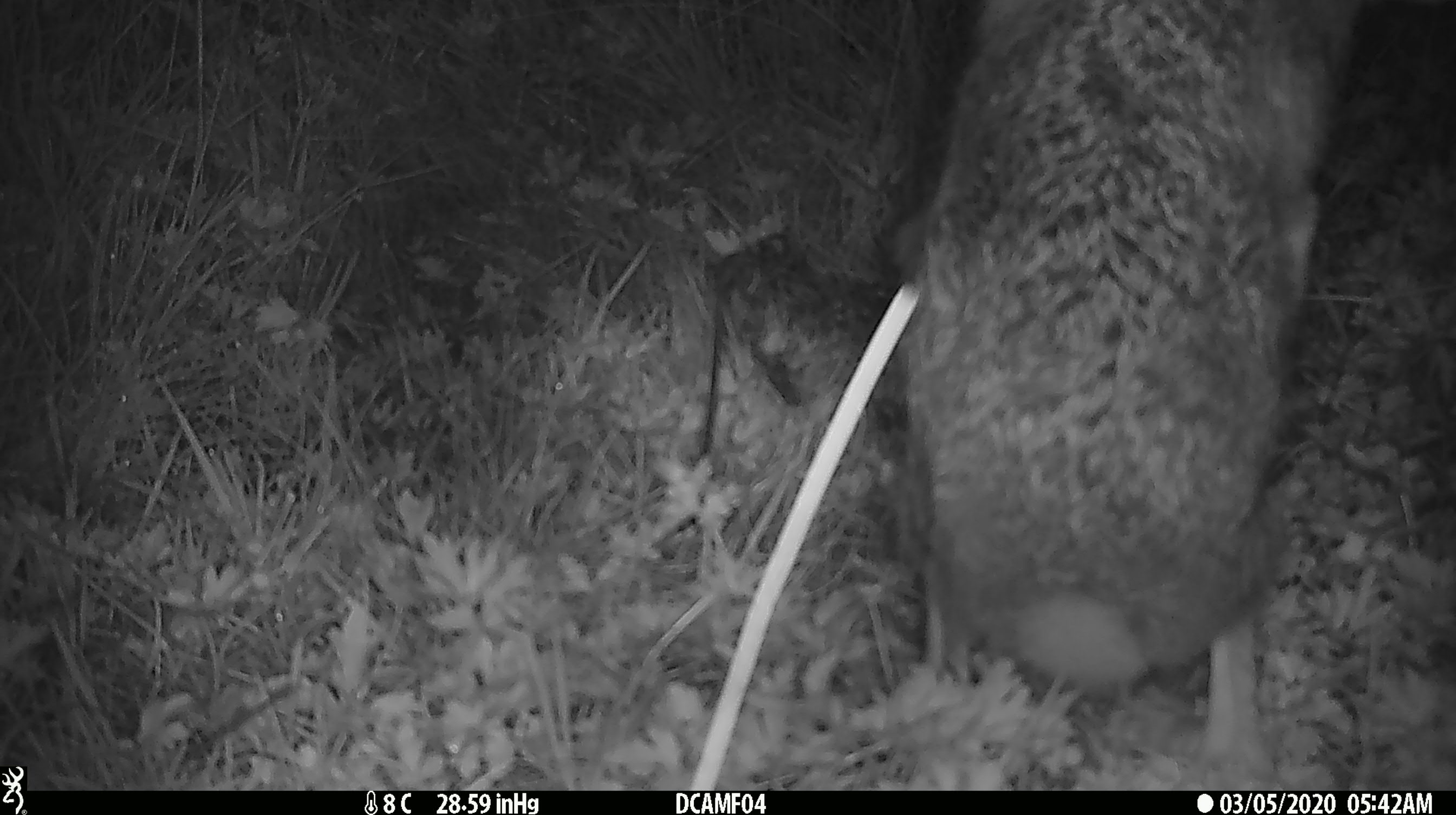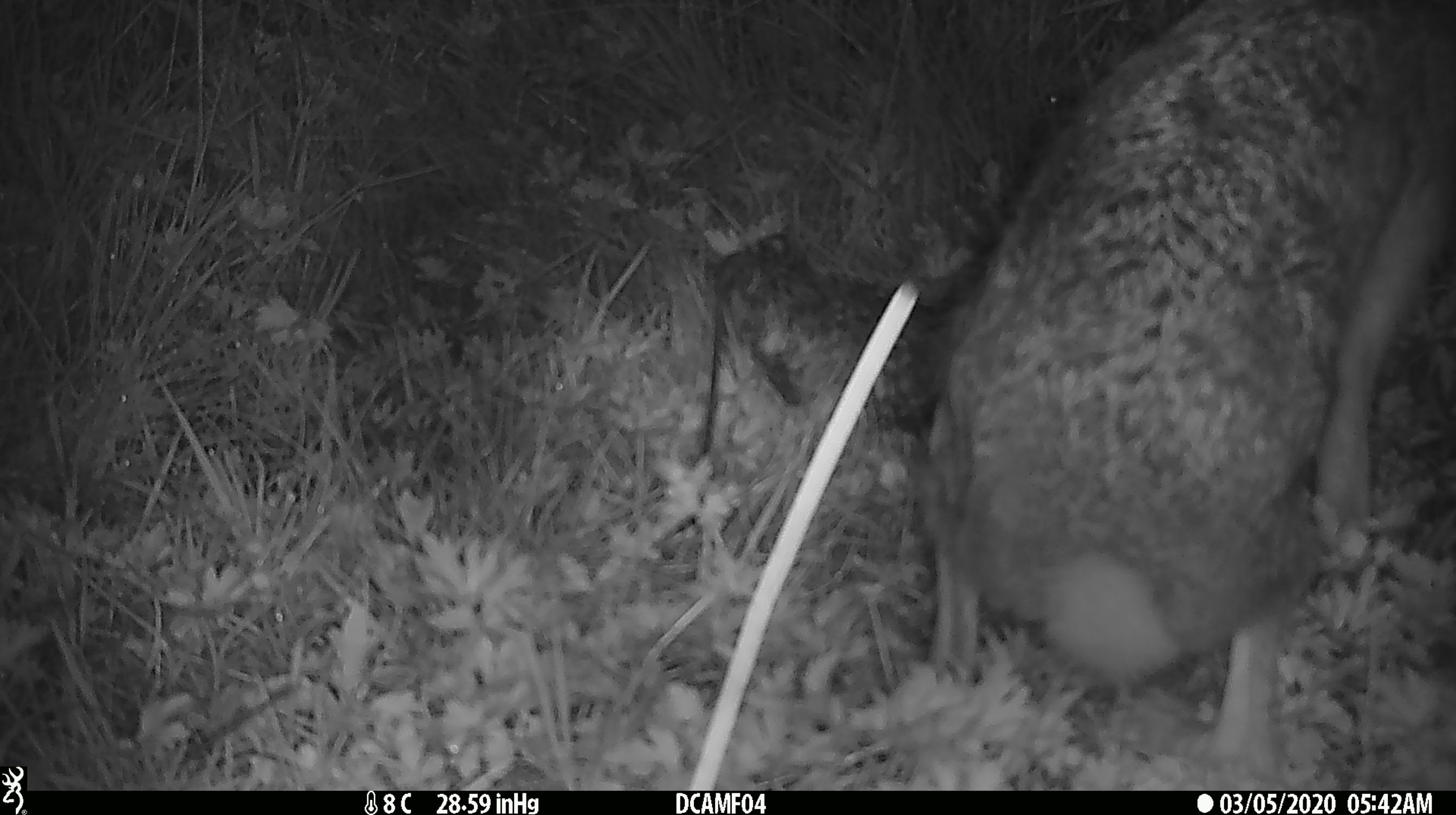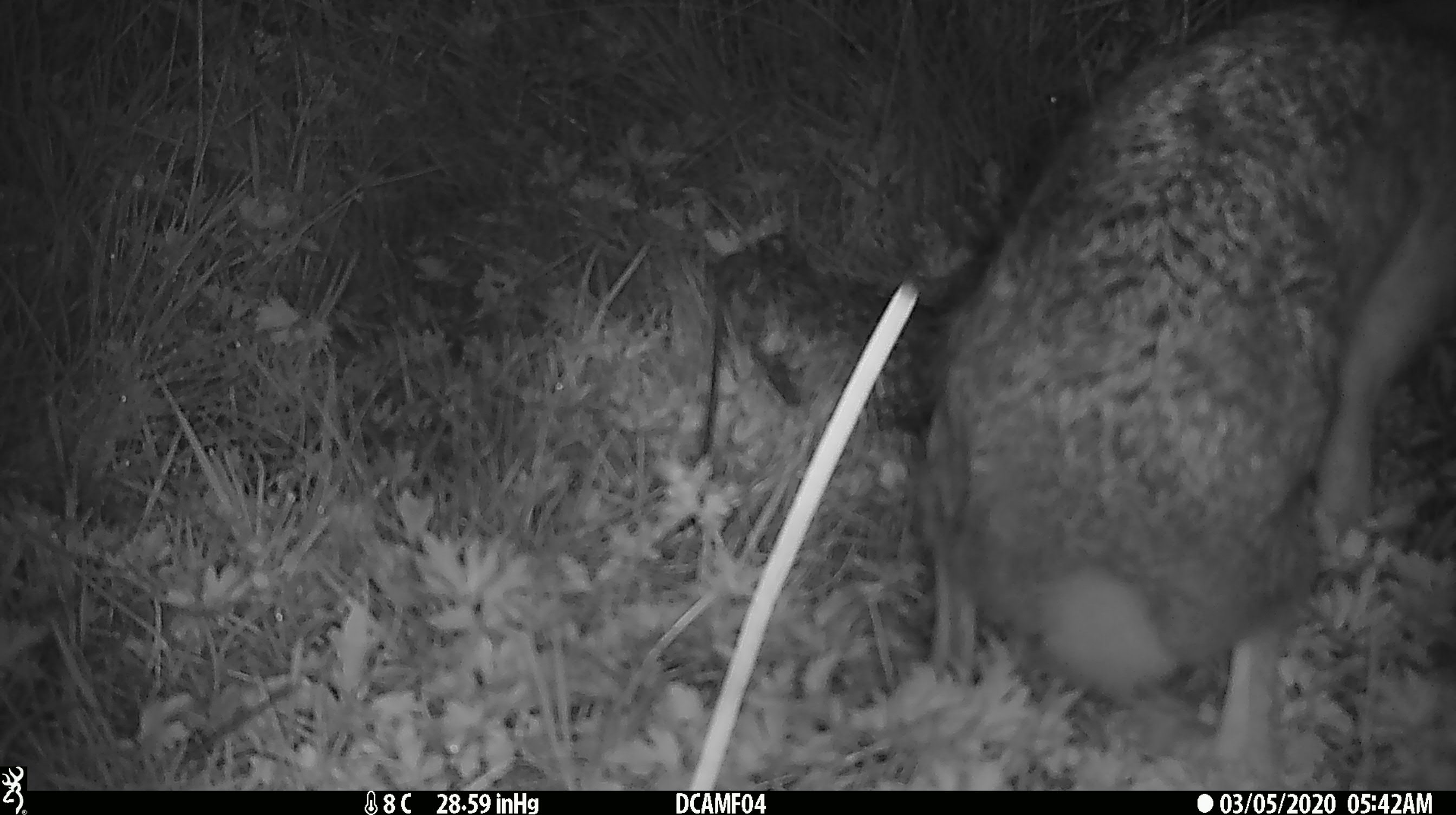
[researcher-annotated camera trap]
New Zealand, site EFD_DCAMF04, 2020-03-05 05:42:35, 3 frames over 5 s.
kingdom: Animalia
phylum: Chordata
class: Mammalia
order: Lagomorpha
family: Leporidae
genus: Lepus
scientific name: Lepus europaeus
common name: brown hare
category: hare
Hare (brown hare) (Lepus europaeus).